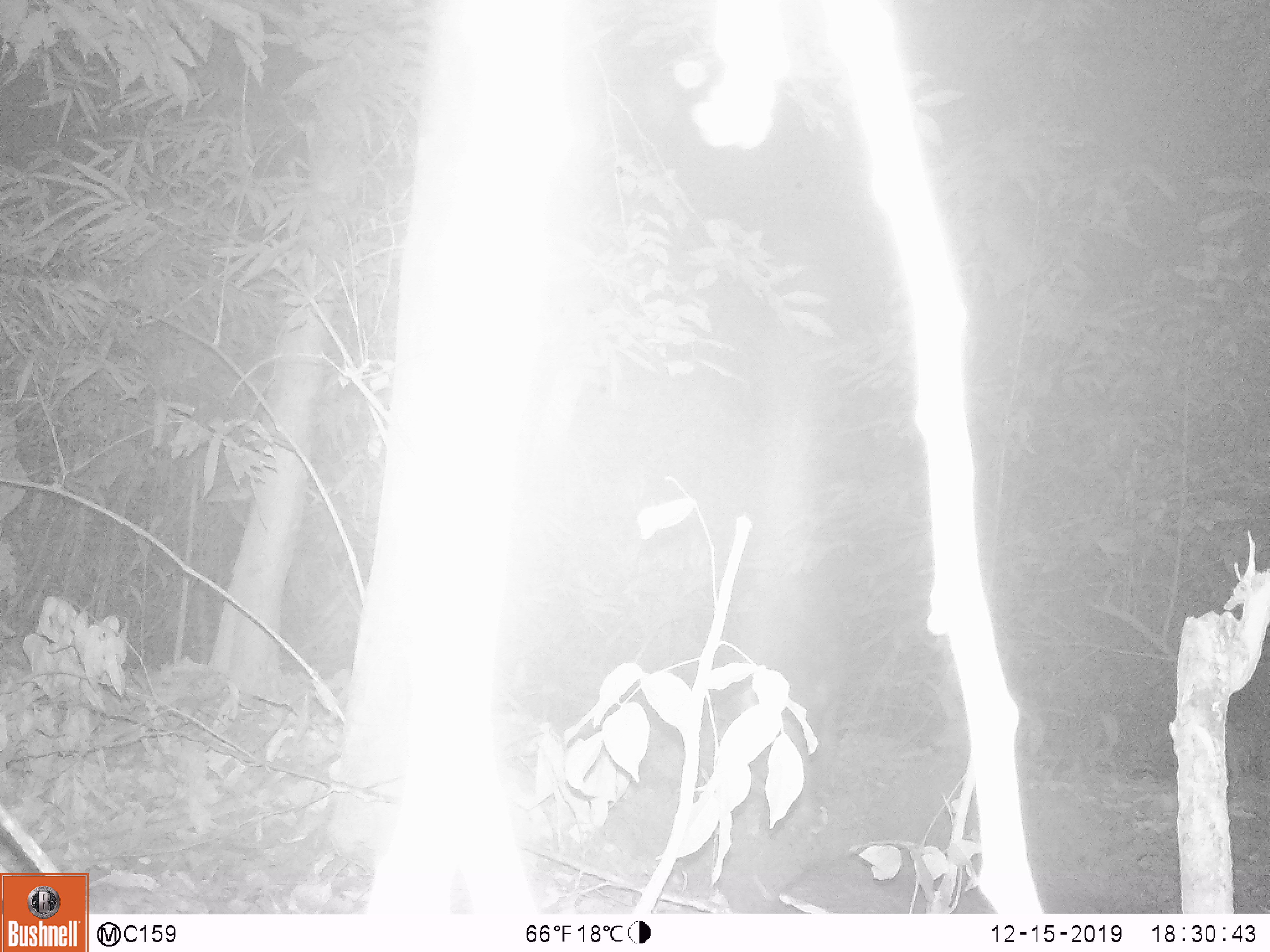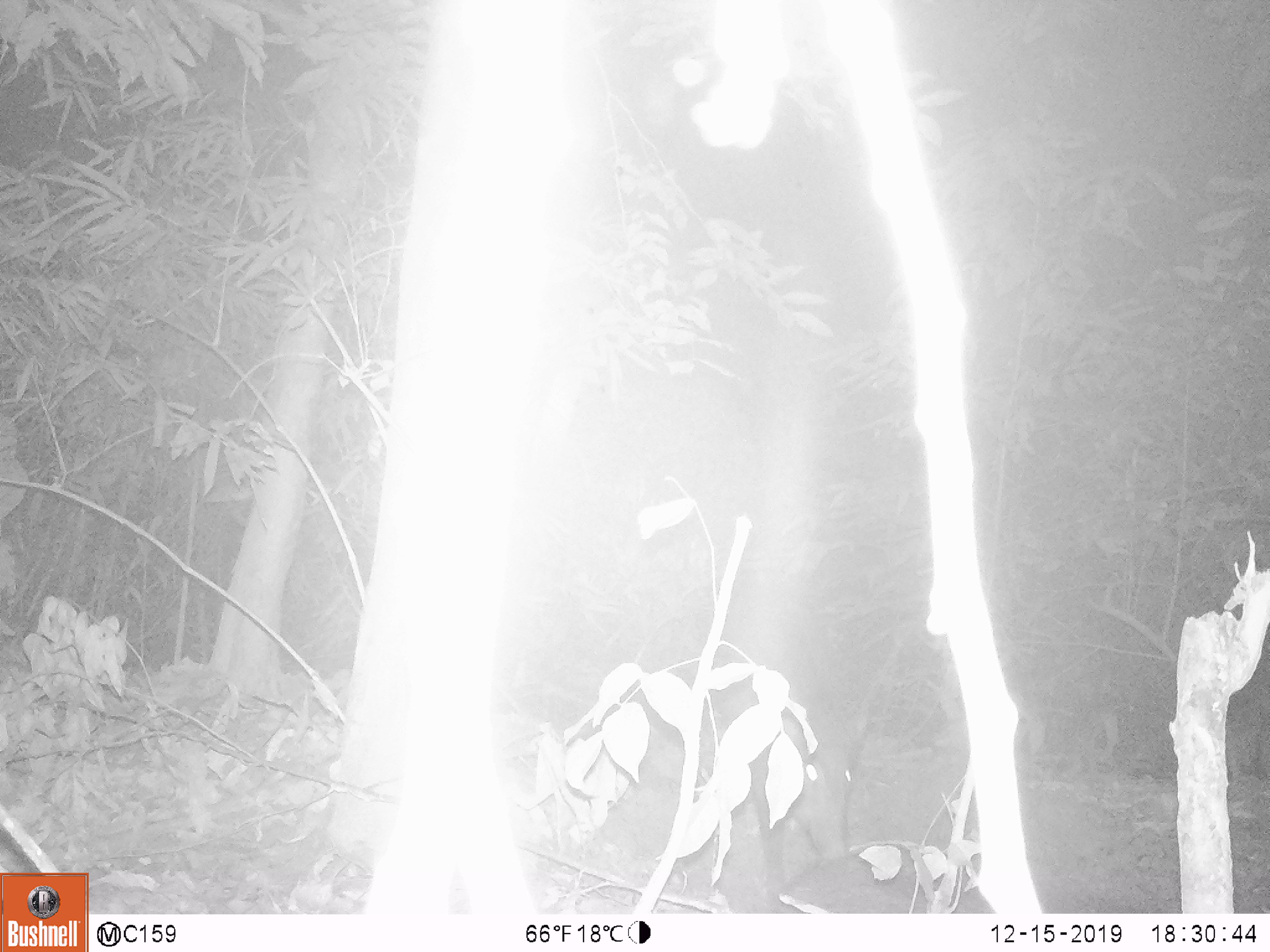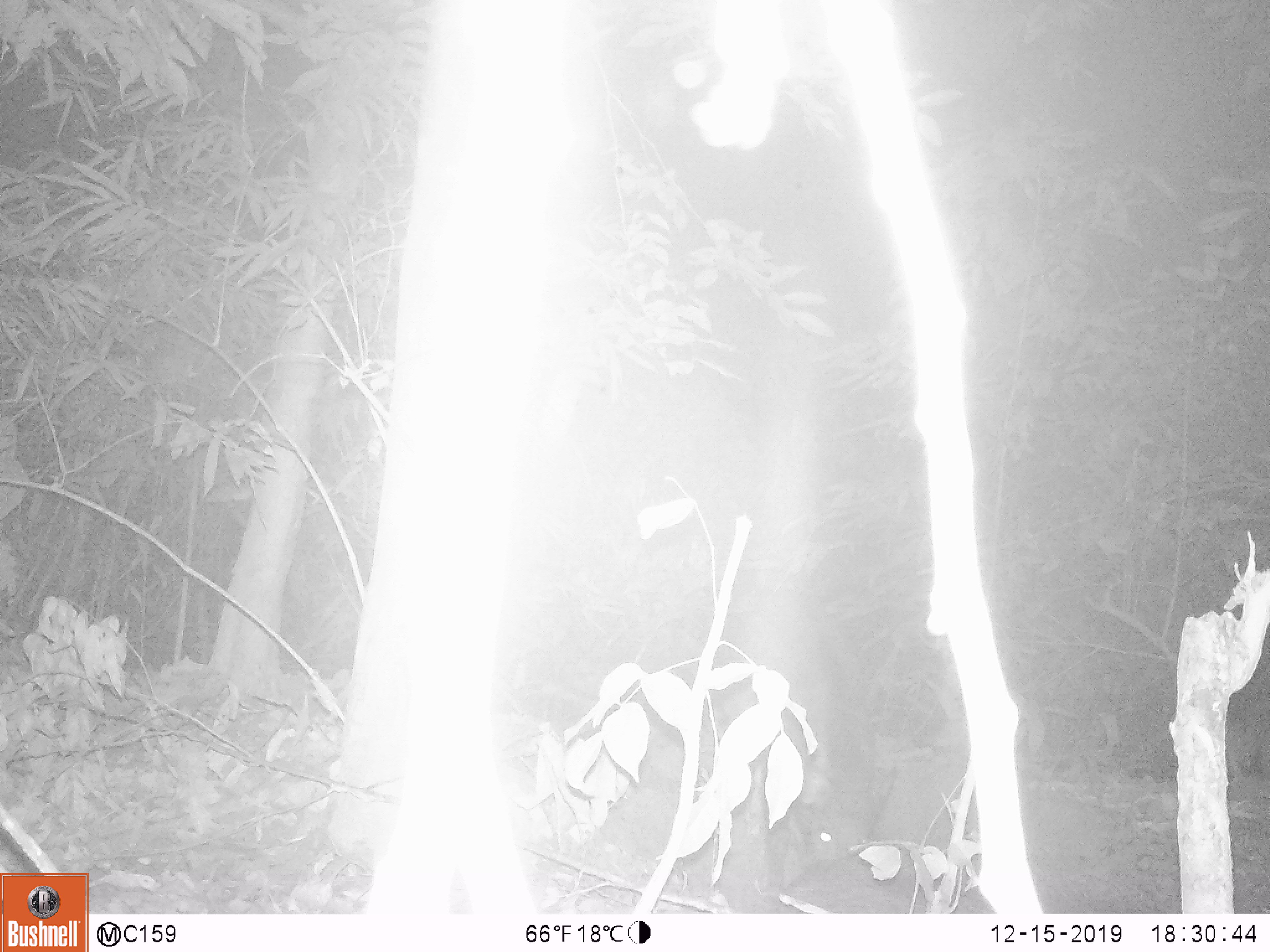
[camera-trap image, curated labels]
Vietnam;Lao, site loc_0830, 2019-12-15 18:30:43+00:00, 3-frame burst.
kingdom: Animalia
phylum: Chordata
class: Mammalia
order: Artiodactyla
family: Suidae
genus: Sus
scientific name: Sus scrofa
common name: eurasian wild pig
Eurasian wild pig (Sus scrofa). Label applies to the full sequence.